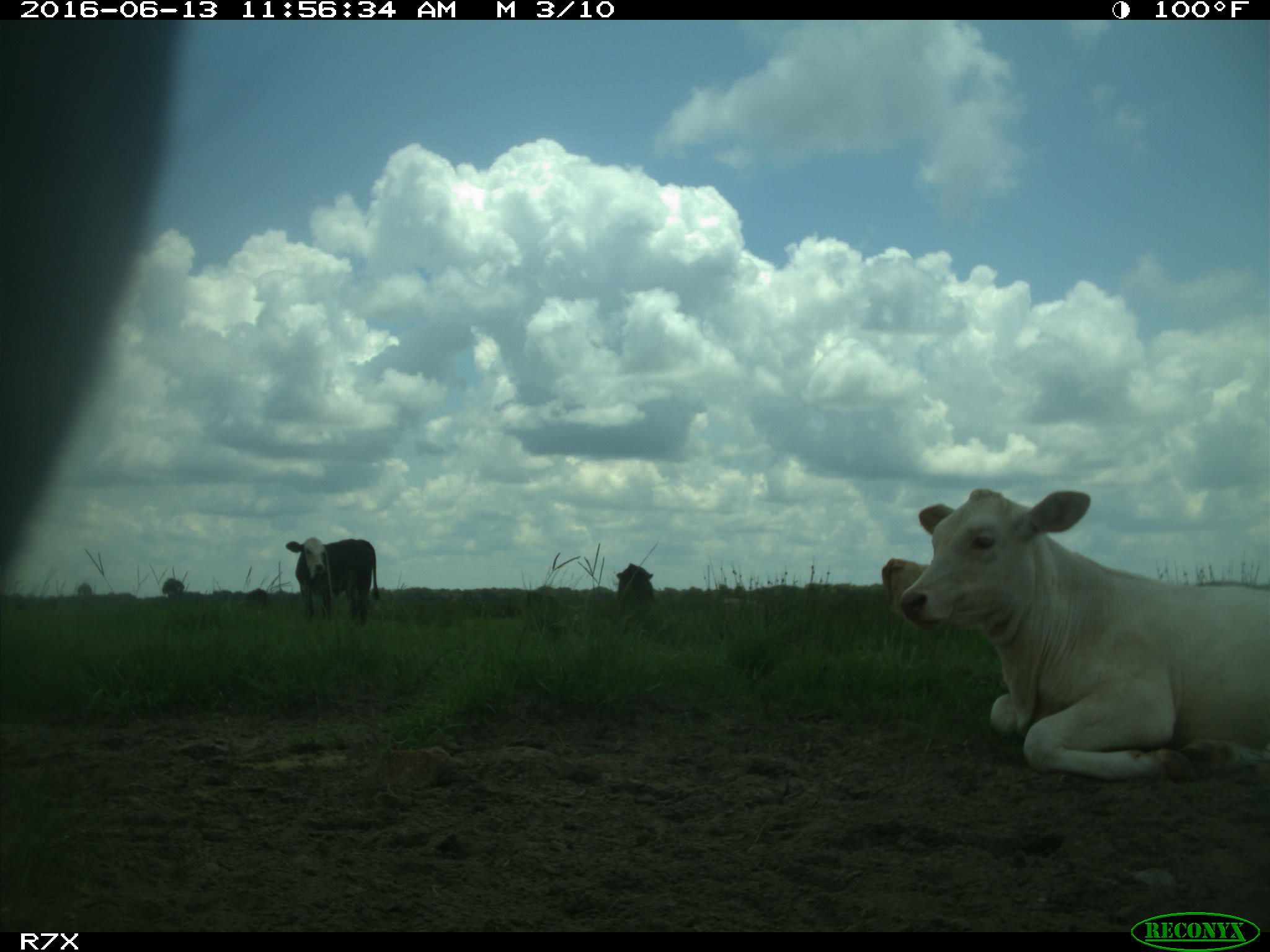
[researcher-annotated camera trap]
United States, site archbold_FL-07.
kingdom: Animalia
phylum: Chordata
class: Mammalia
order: Artiodactyla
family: Bovidae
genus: Bos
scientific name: Bos taurus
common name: domestic cow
Bos taurus (domestic cow).